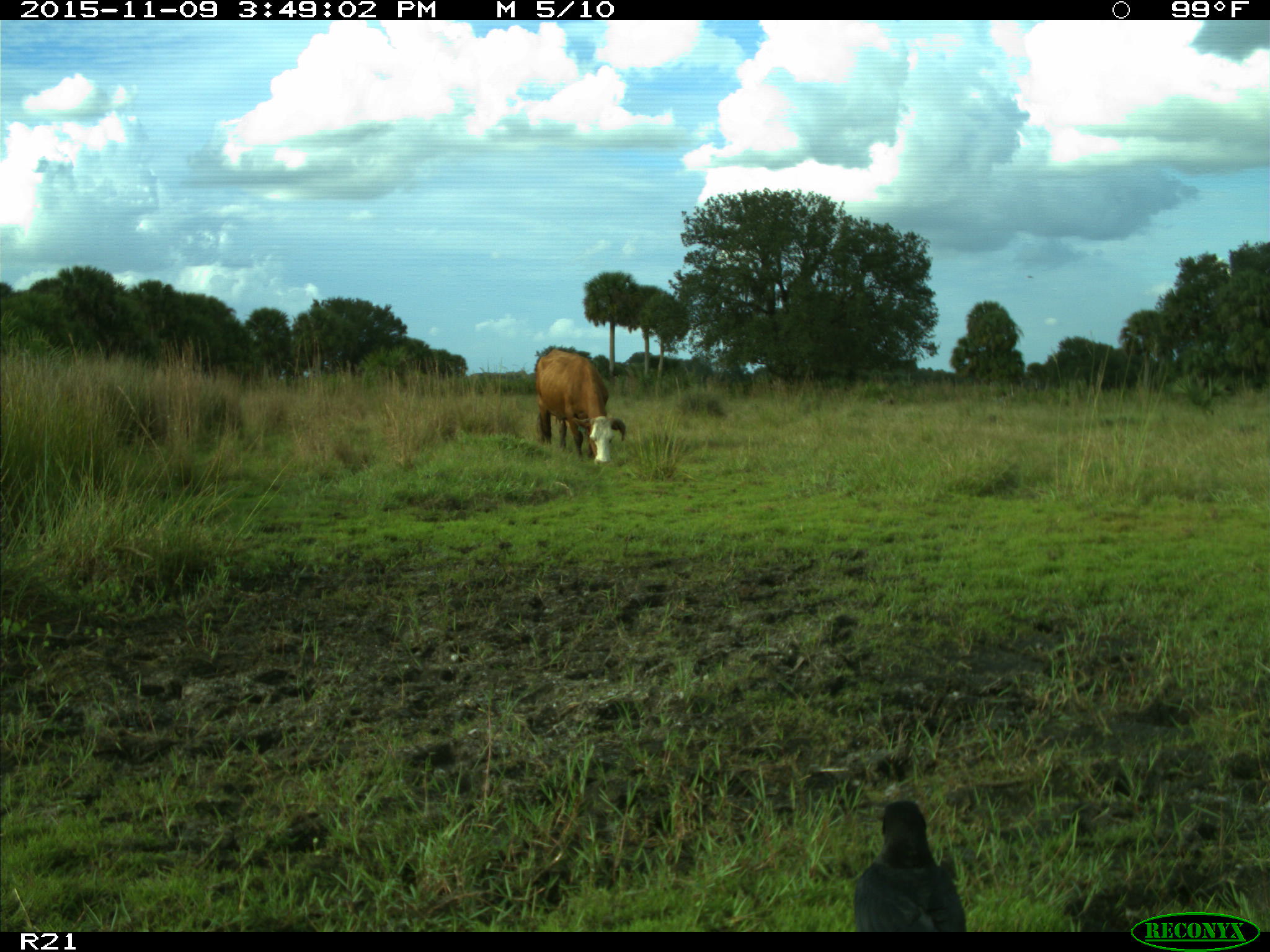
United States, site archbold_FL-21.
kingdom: Animalia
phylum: Chordata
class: Mammalia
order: Artiodactyla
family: Bovidae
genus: Bos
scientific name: Bos taurus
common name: domestic cow